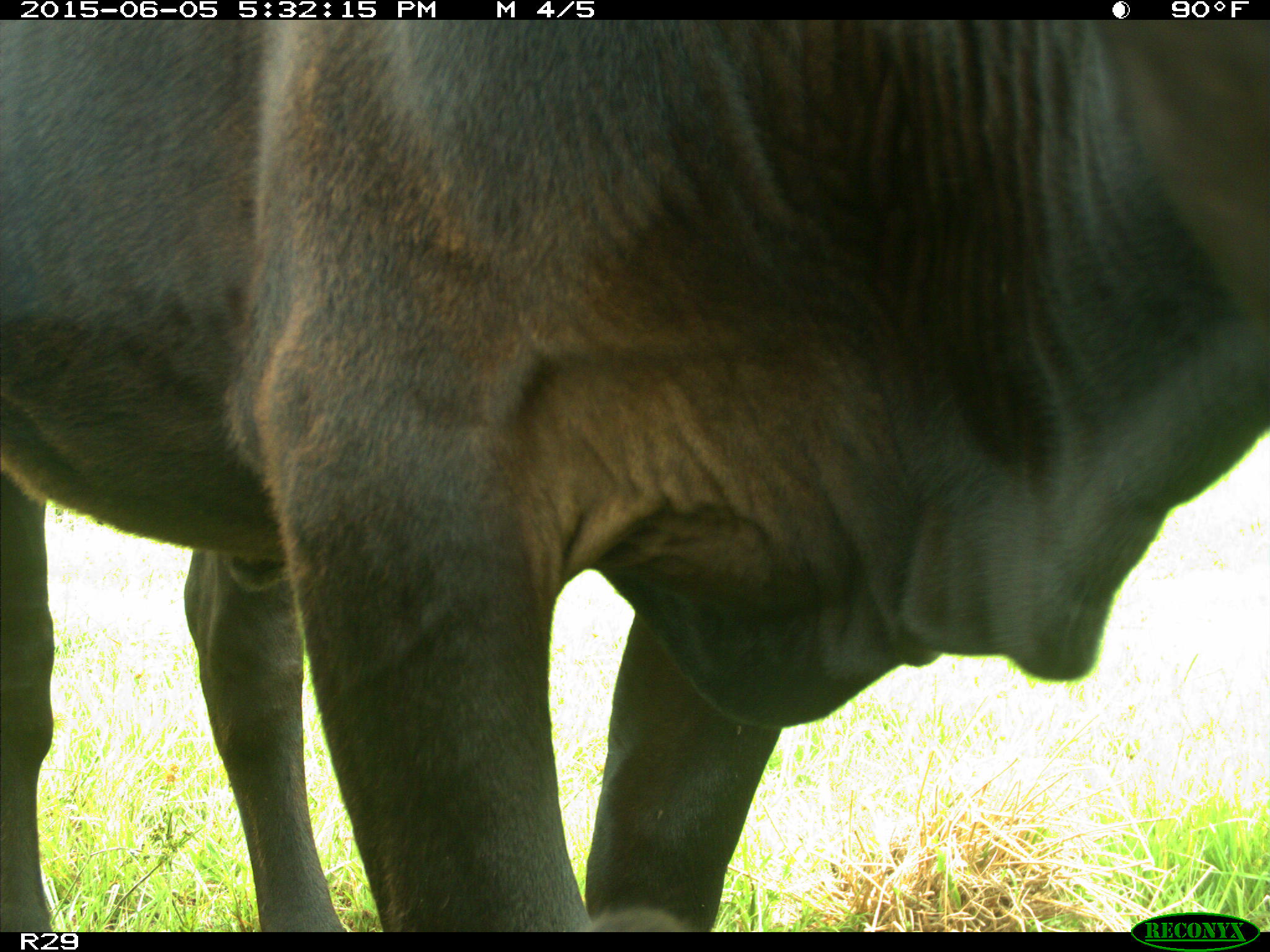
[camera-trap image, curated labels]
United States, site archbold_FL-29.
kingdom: Animalia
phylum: Chordata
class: Mammalia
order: Artiodactyla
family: Bovidae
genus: Bos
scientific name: Bos taurus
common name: domestic cow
Bos taurus (domestic cow).